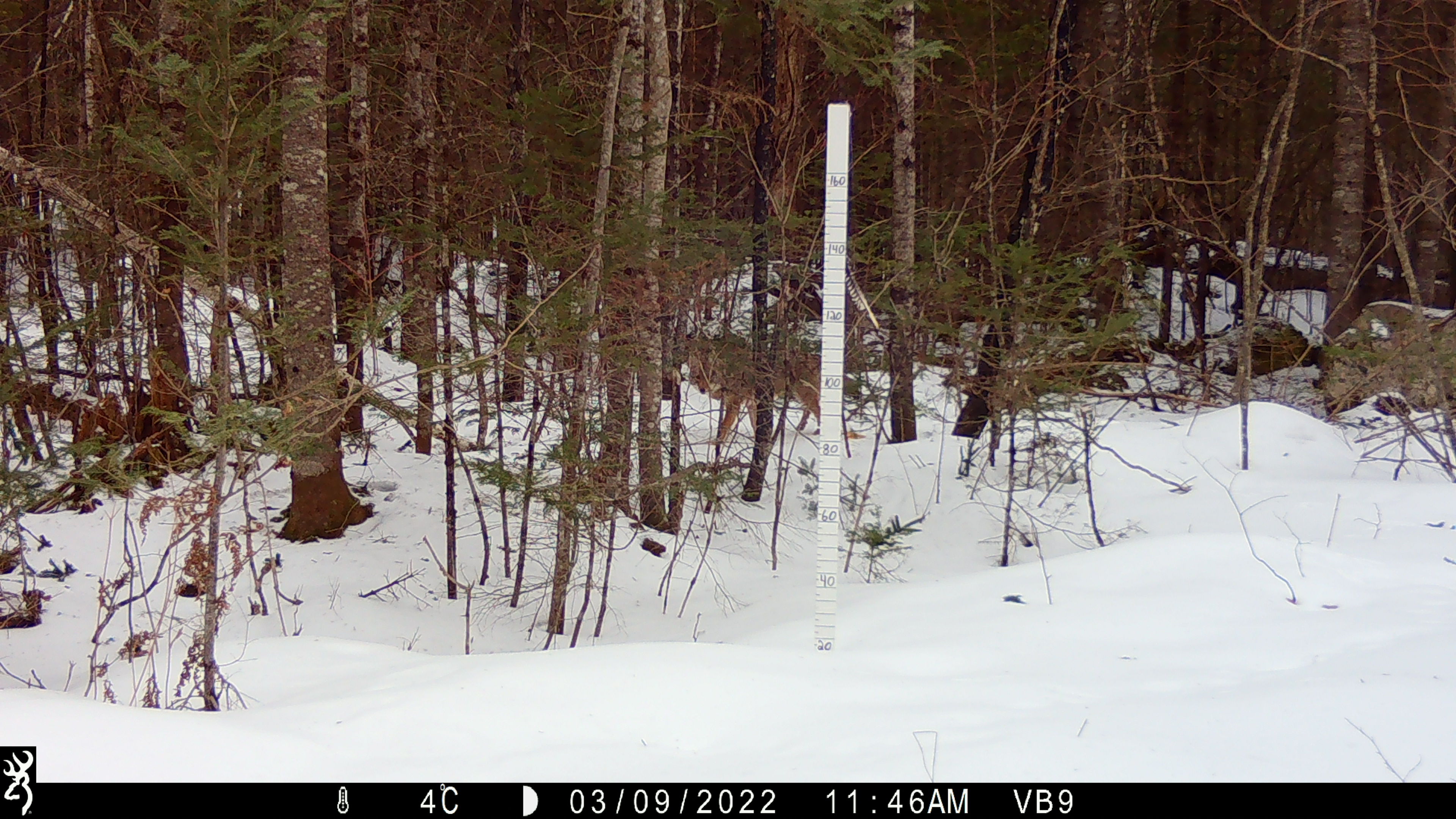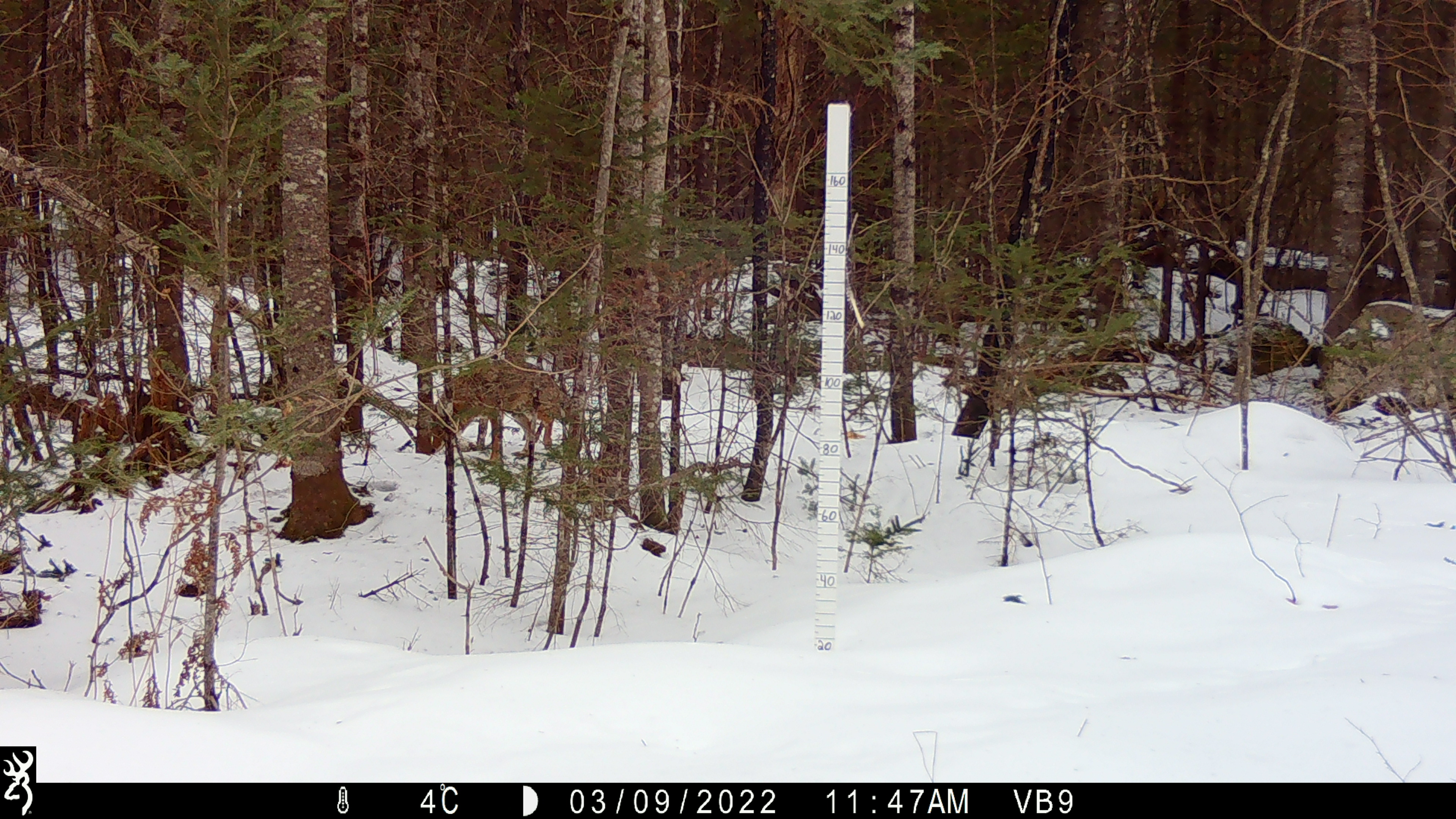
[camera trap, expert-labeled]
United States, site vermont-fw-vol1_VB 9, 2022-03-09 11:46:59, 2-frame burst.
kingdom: Animalia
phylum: Chordata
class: Mammalia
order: Carnivora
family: Canidae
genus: Canis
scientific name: Canis latrans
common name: coyote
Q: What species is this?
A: Coyote (Canis latrans).